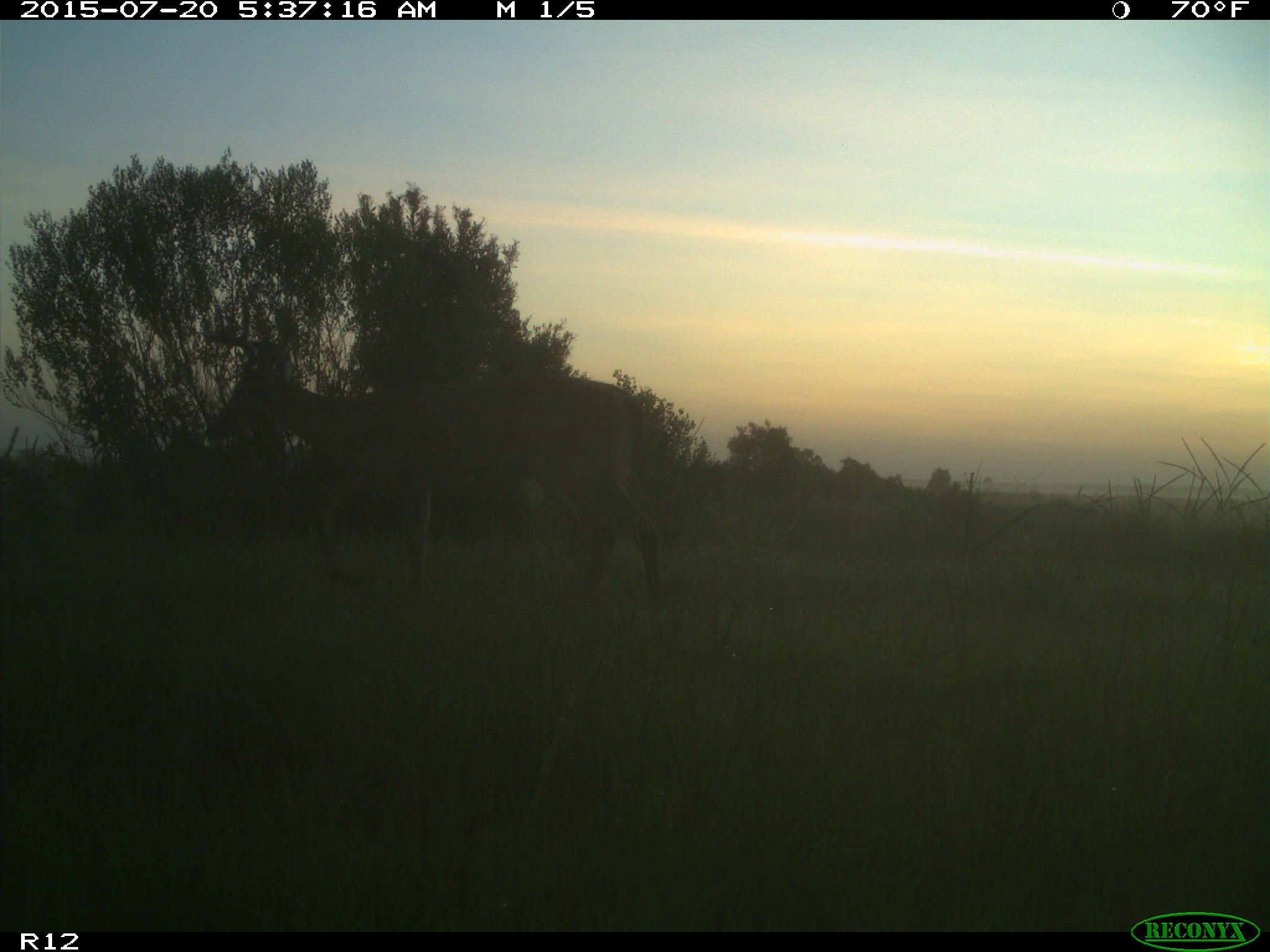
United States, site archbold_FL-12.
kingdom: Animalia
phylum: Chordata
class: Mammalia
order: Artiodactyla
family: Cervidae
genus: Odocoileus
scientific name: Odocoileus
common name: deer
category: unidentified deer